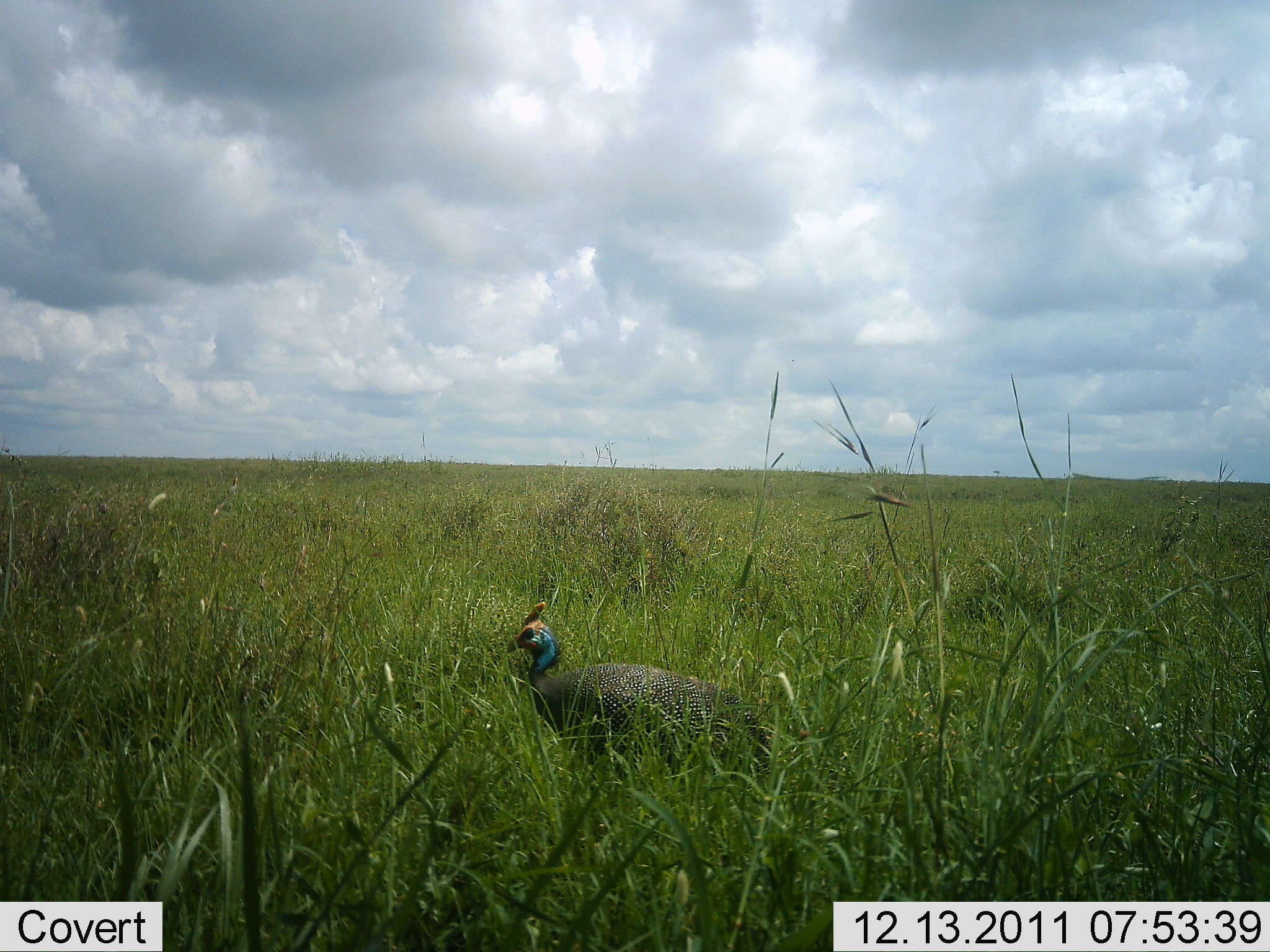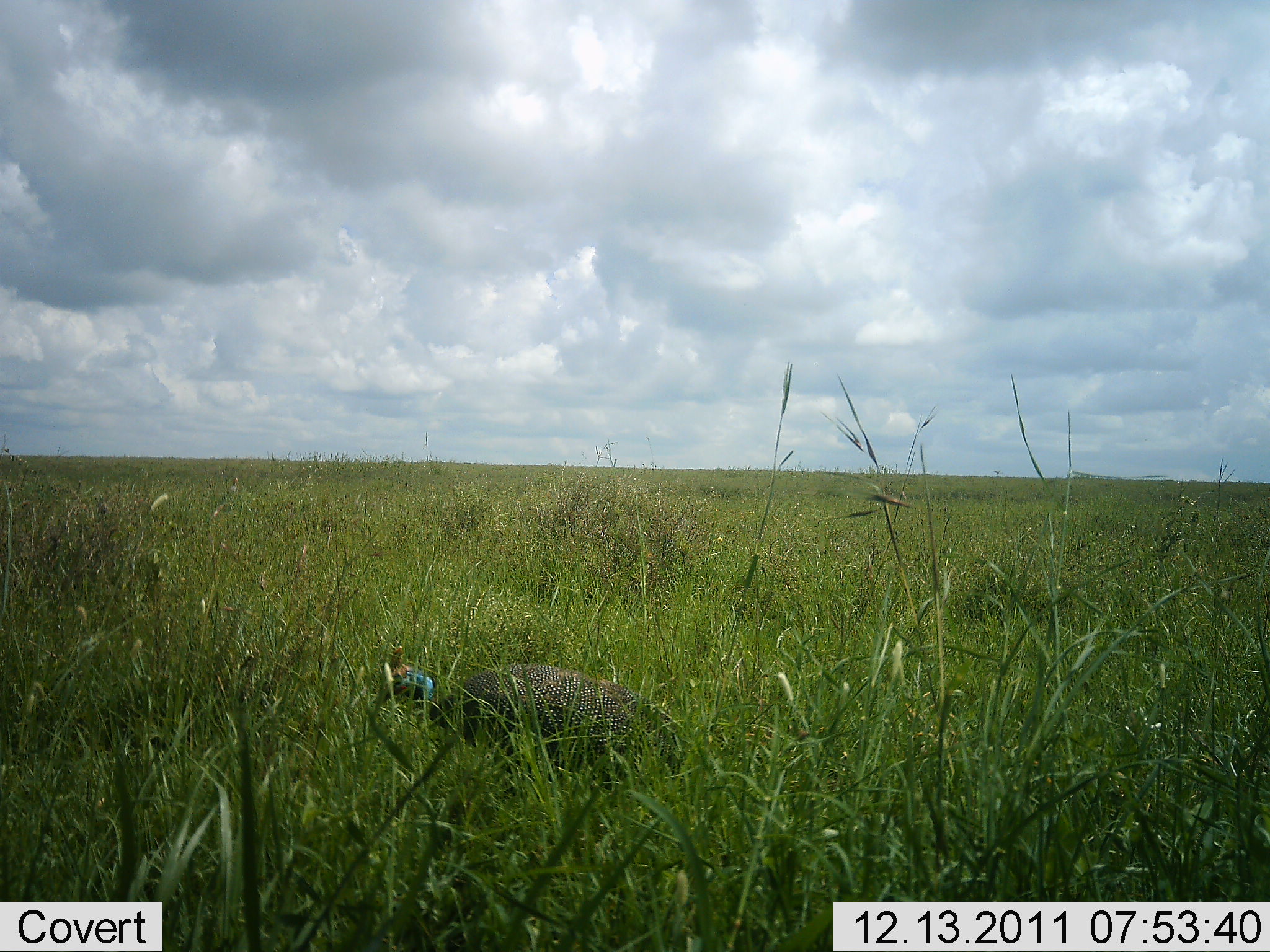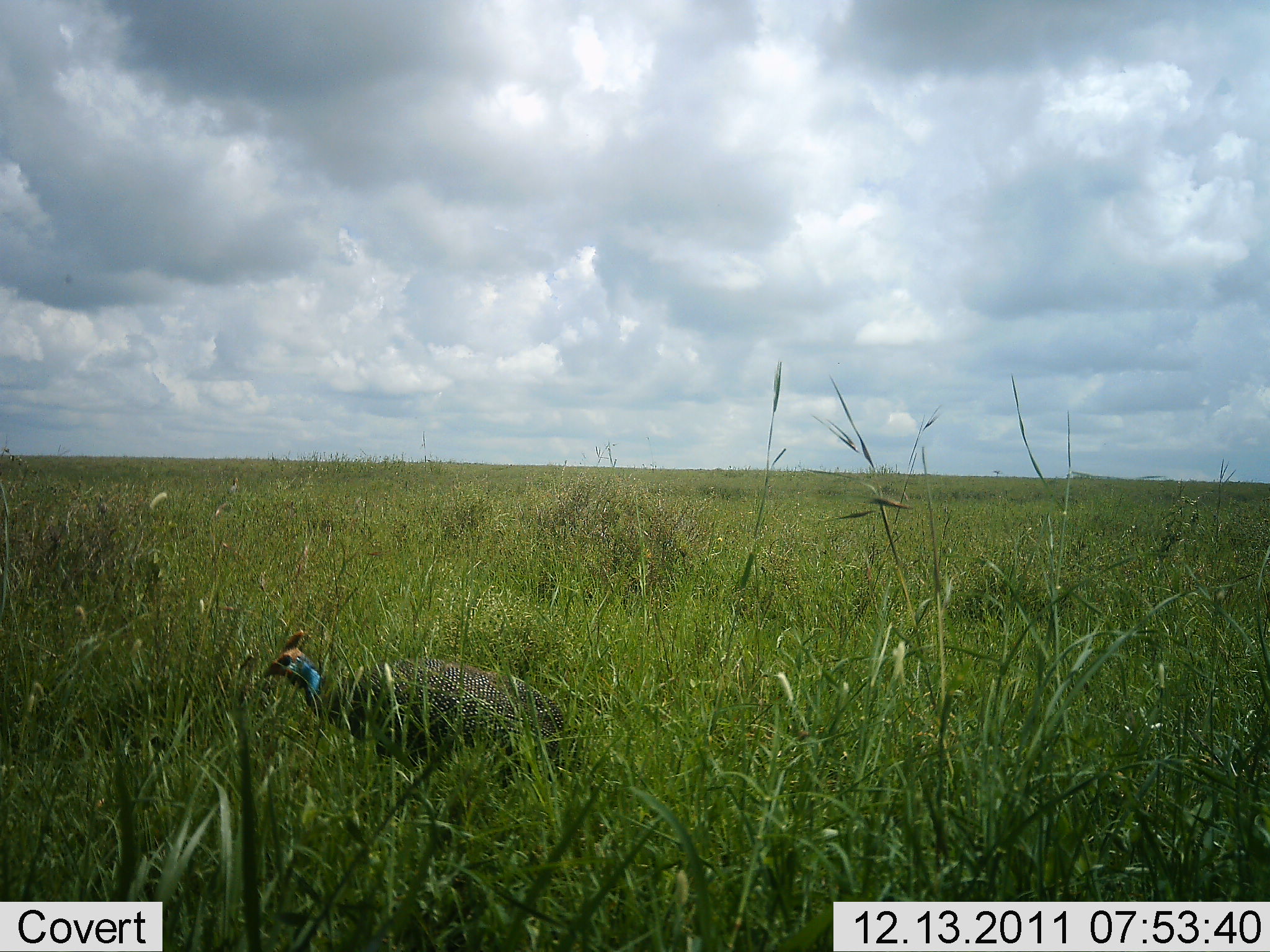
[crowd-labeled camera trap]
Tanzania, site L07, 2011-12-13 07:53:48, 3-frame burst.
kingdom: Animalia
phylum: Chordata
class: Aves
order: Galliformes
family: Numididae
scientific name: Numididae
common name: guinea fowl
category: guineafowl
Guineafowl (guinea fowl) (Numididae), count 1. Behavior (volunteer vote fractions): standing 15%, resting 0%, moving 85%, interacting 0%. Young present (vote fraction): 0%. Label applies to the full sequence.